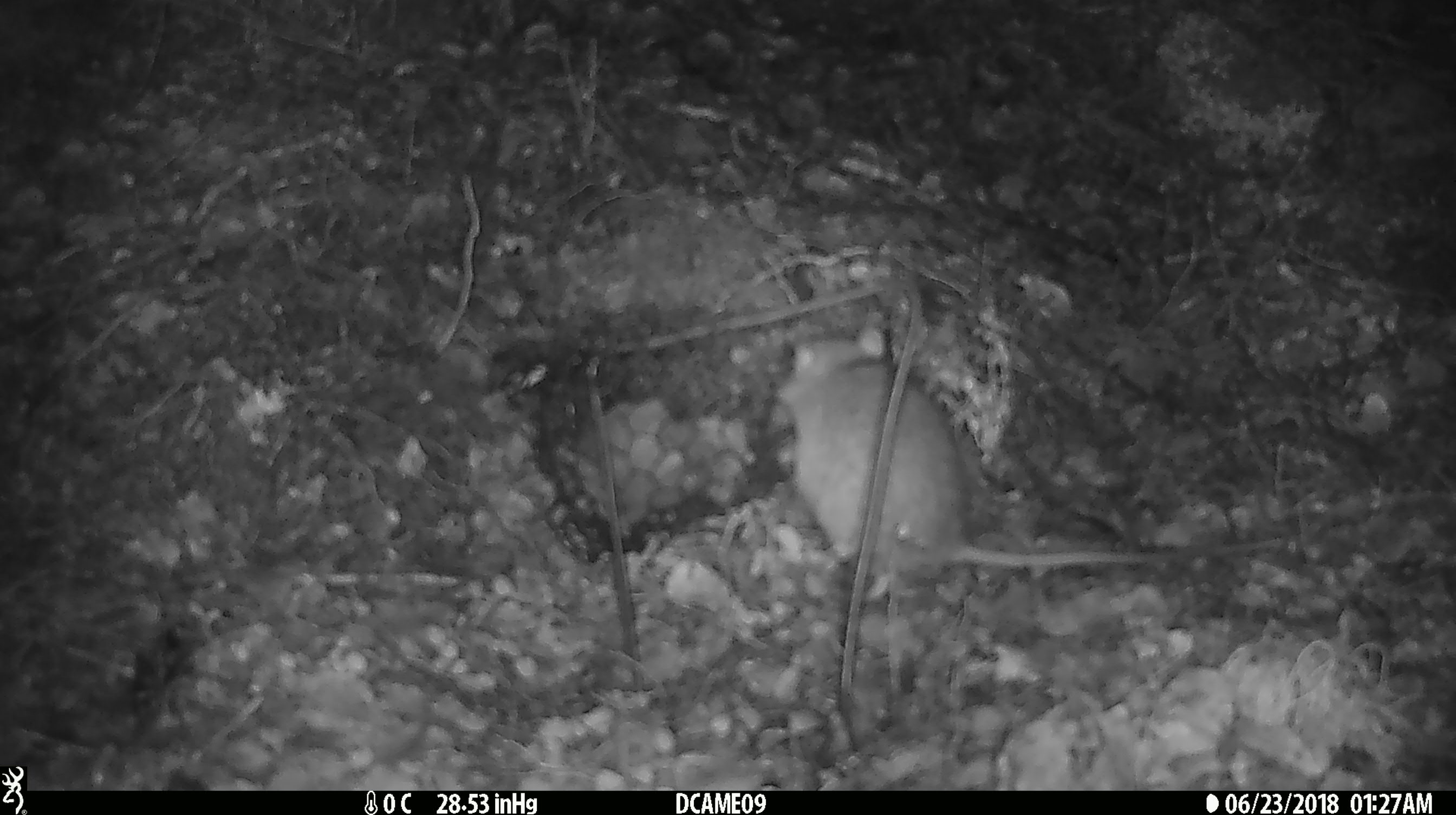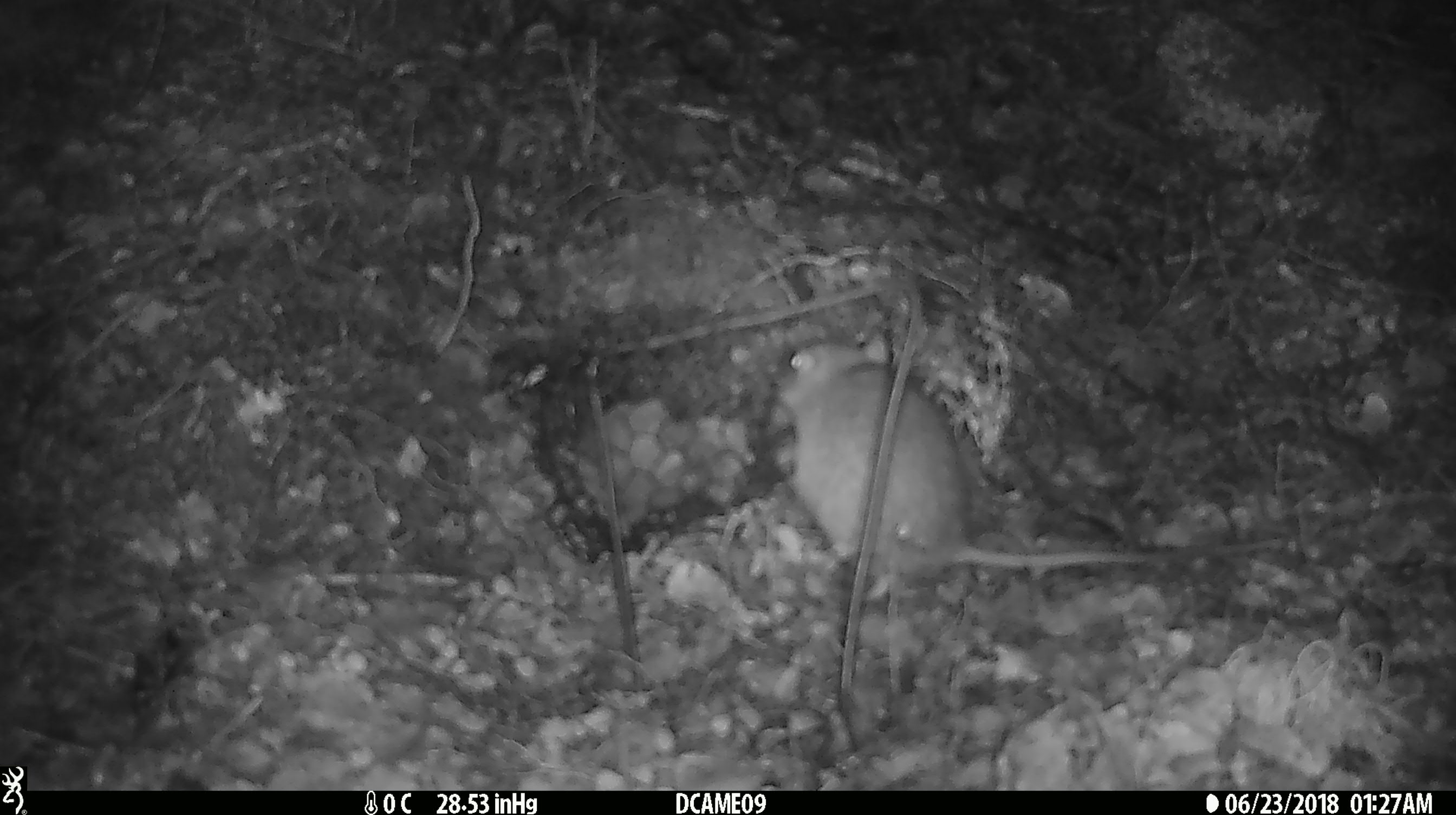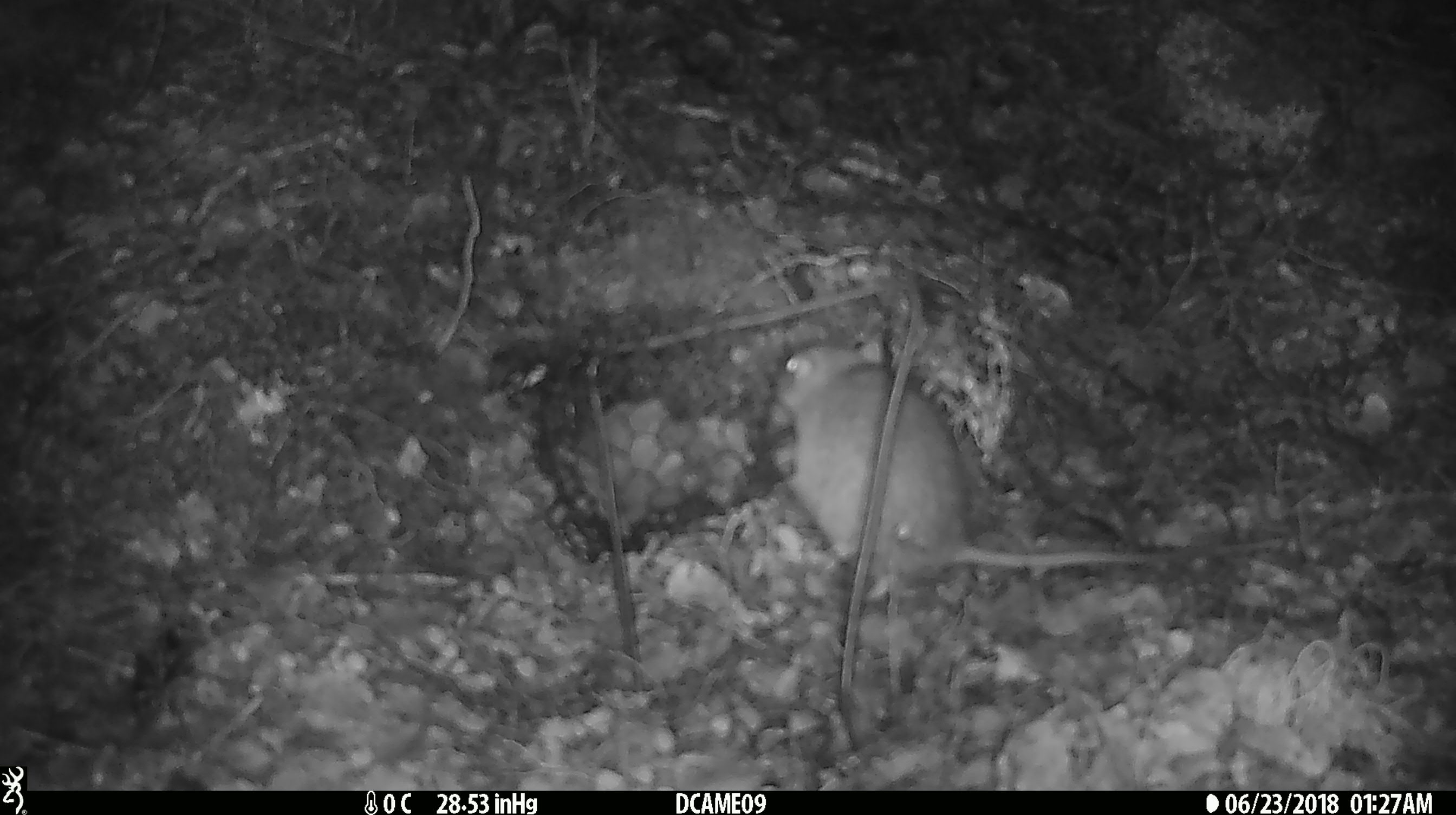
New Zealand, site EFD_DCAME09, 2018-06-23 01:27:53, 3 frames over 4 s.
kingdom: Animalia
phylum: Chordata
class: Mammalia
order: Rodentia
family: Muridae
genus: Rattus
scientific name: Rattus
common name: rat